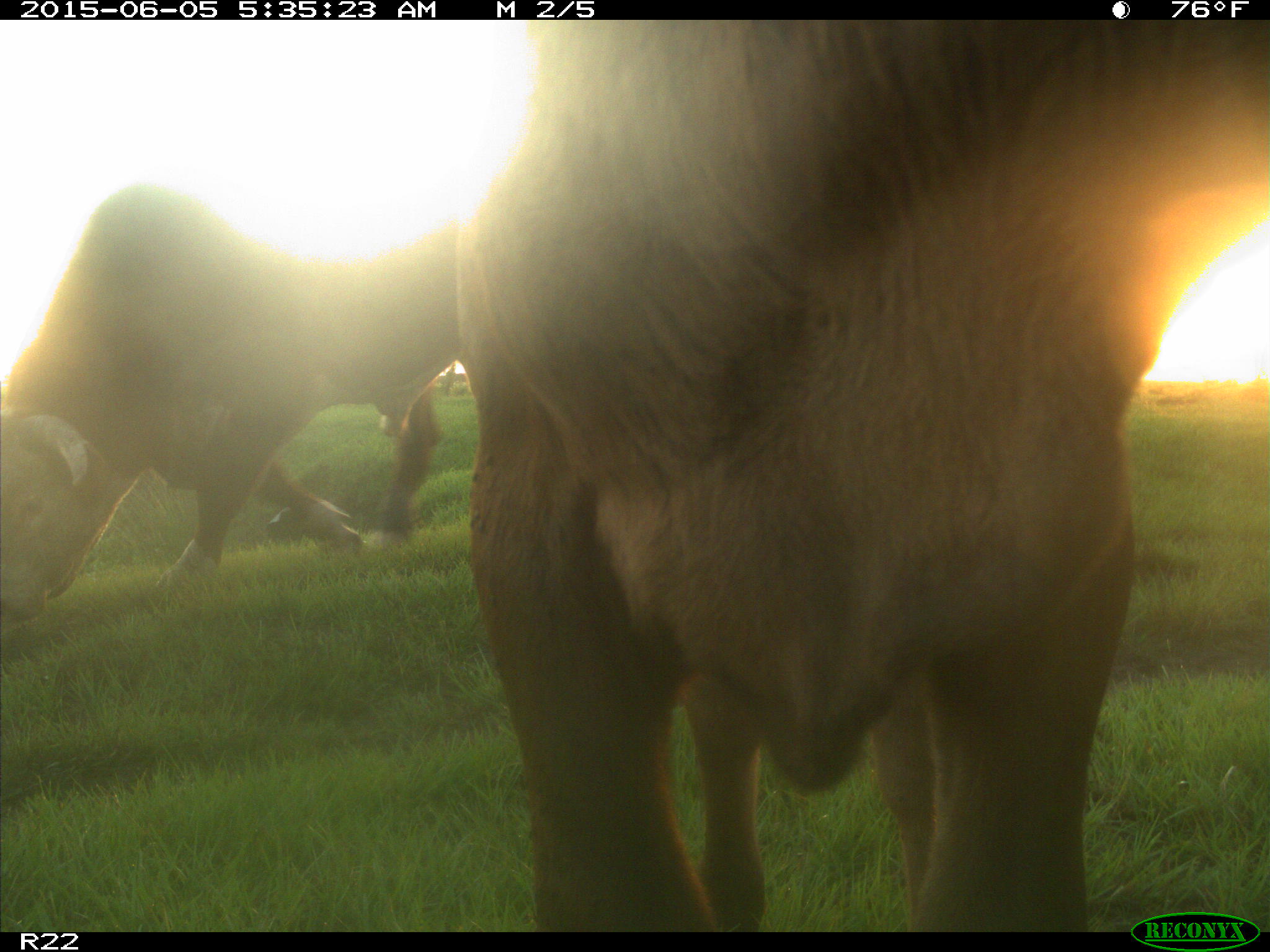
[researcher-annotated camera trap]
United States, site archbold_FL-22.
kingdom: Animalia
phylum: Chordata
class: Mammalia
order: Artiodactyla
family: Bovidae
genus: Bos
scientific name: Bos taurus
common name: domestic cow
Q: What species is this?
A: Bos taurus (domestic cow).